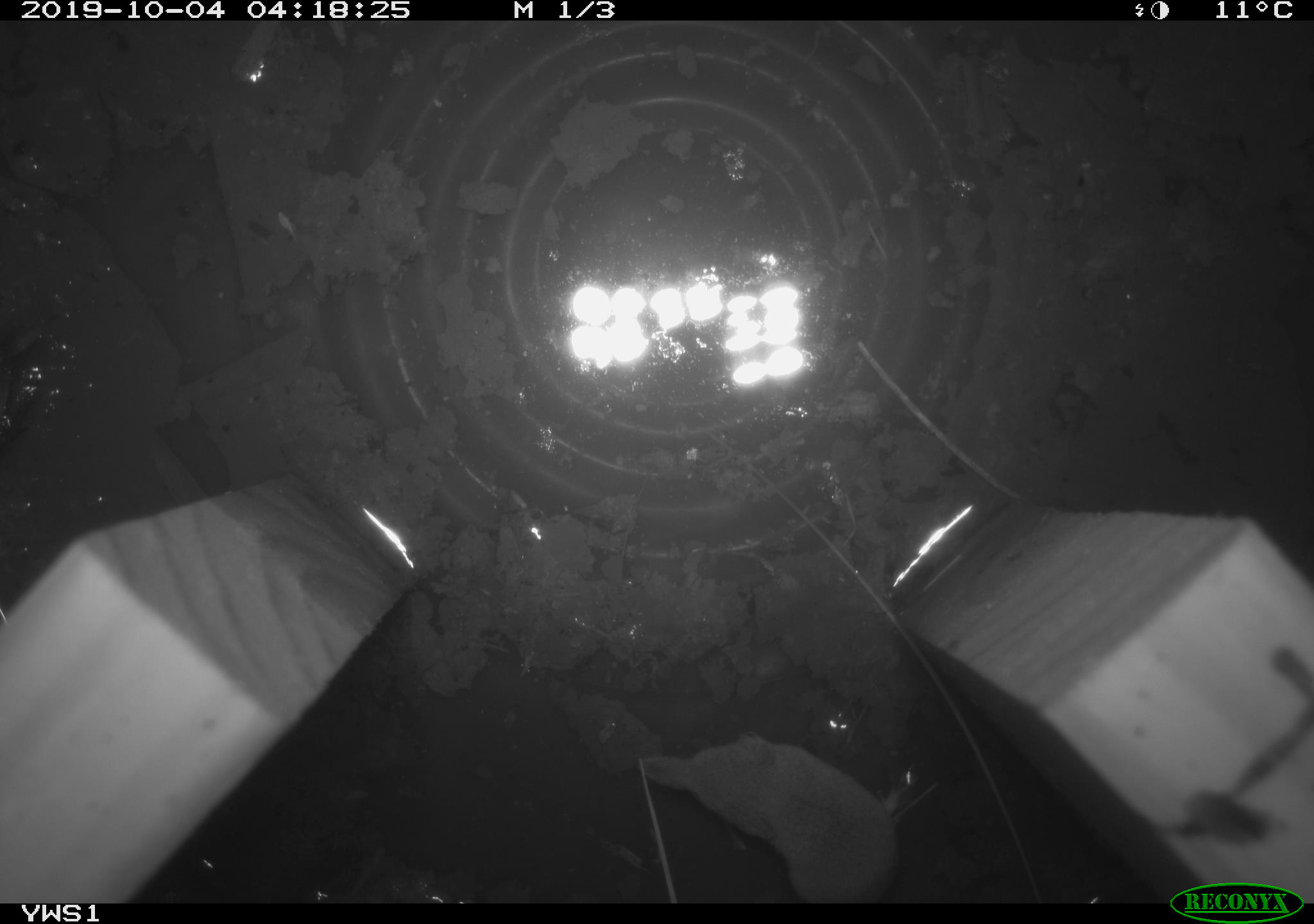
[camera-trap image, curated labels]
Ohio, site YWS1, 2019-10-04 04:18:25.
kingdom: Animalia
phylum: Chordata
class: Mammalia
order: Eulipotyphla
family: Soricidae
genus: Sorex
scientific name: Sorex cinereus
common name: masked shrew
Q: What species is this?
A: Masked shrew (Sorex cinereus).